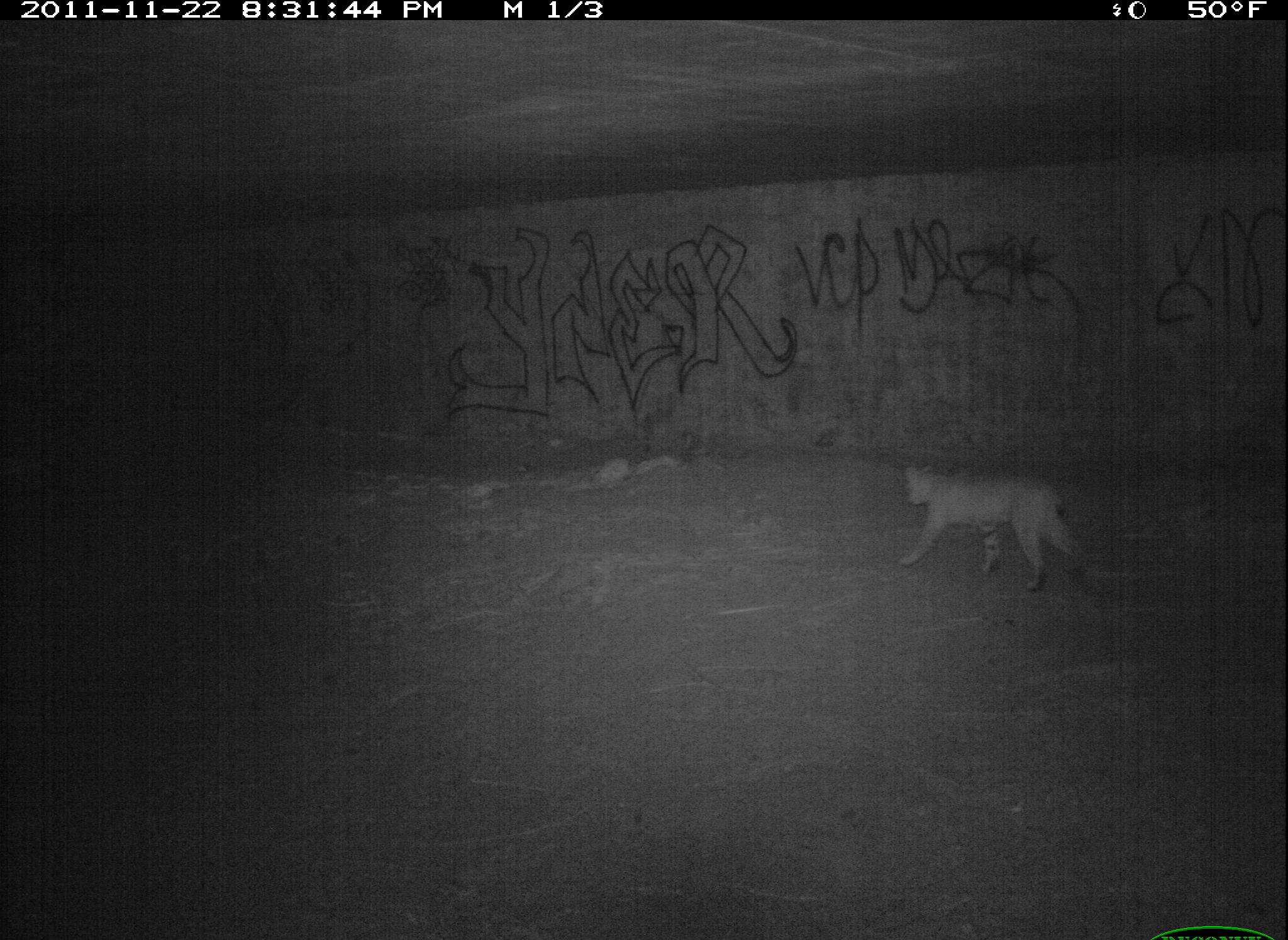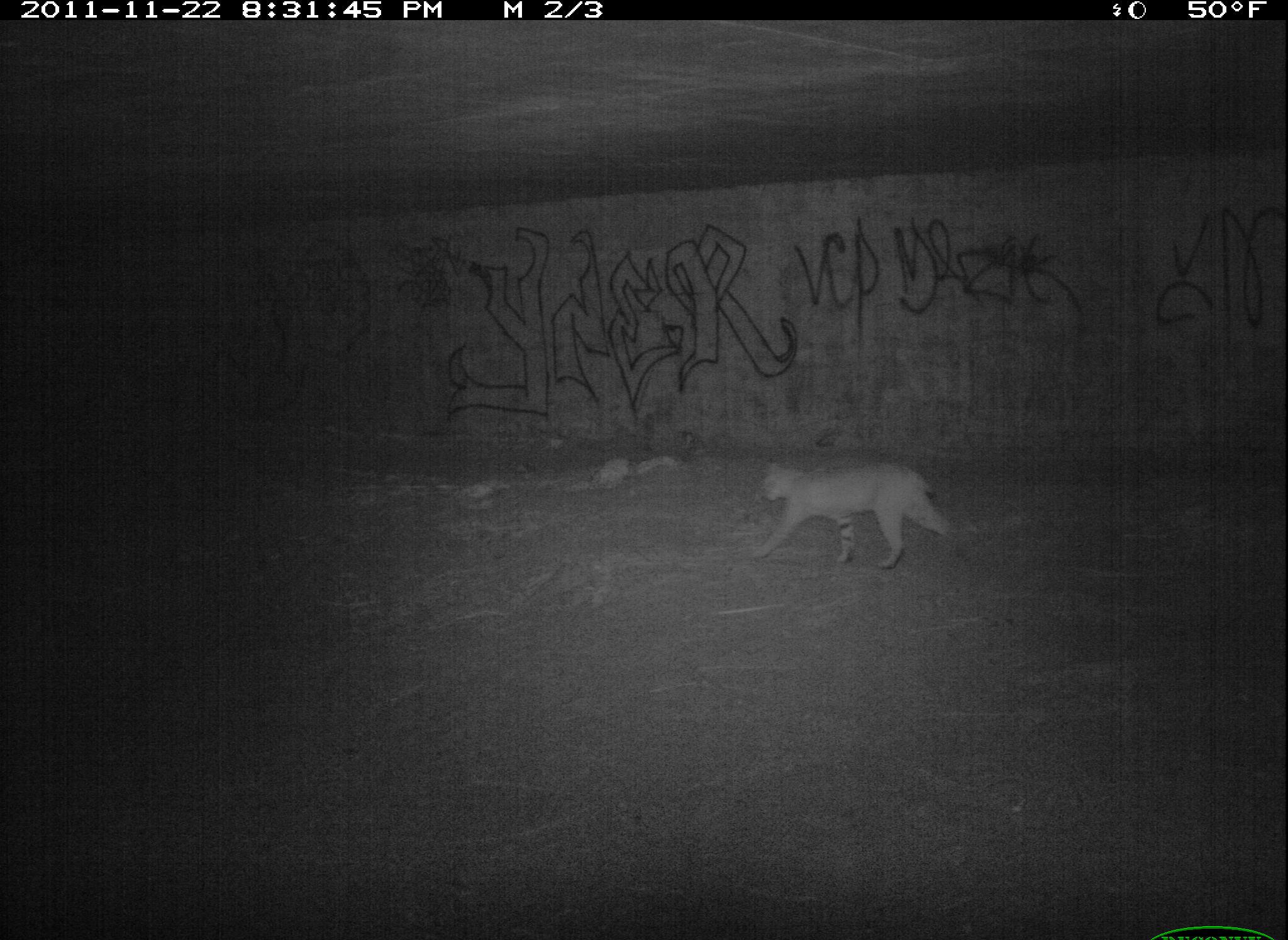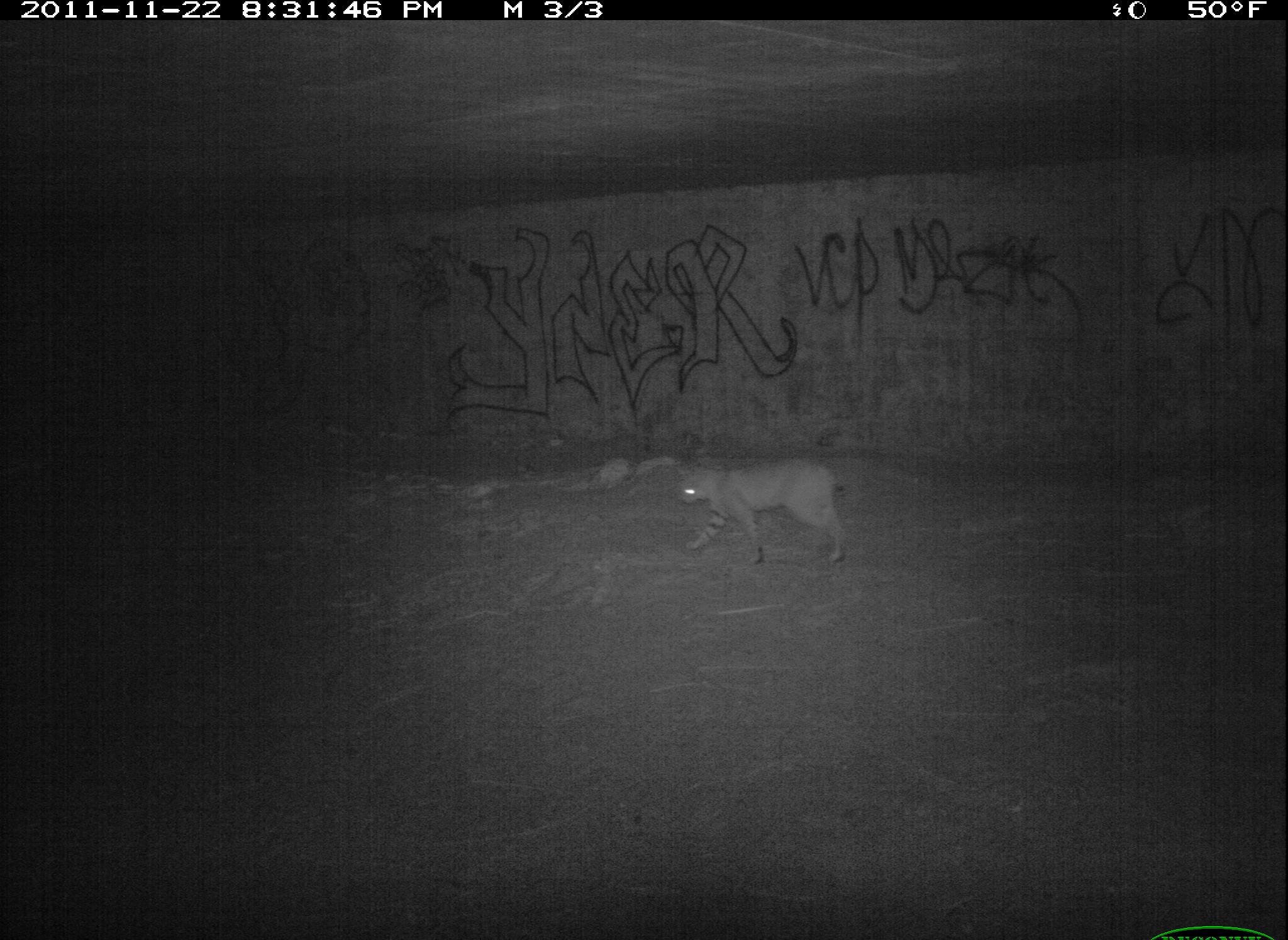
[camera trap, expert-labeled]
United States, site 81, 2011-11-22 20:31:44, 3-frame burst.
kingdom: Animalia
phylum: Chordata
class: Mammalia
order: Carnivora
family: Felidae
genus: Lynx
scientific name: Lynx rufus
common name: bobcat